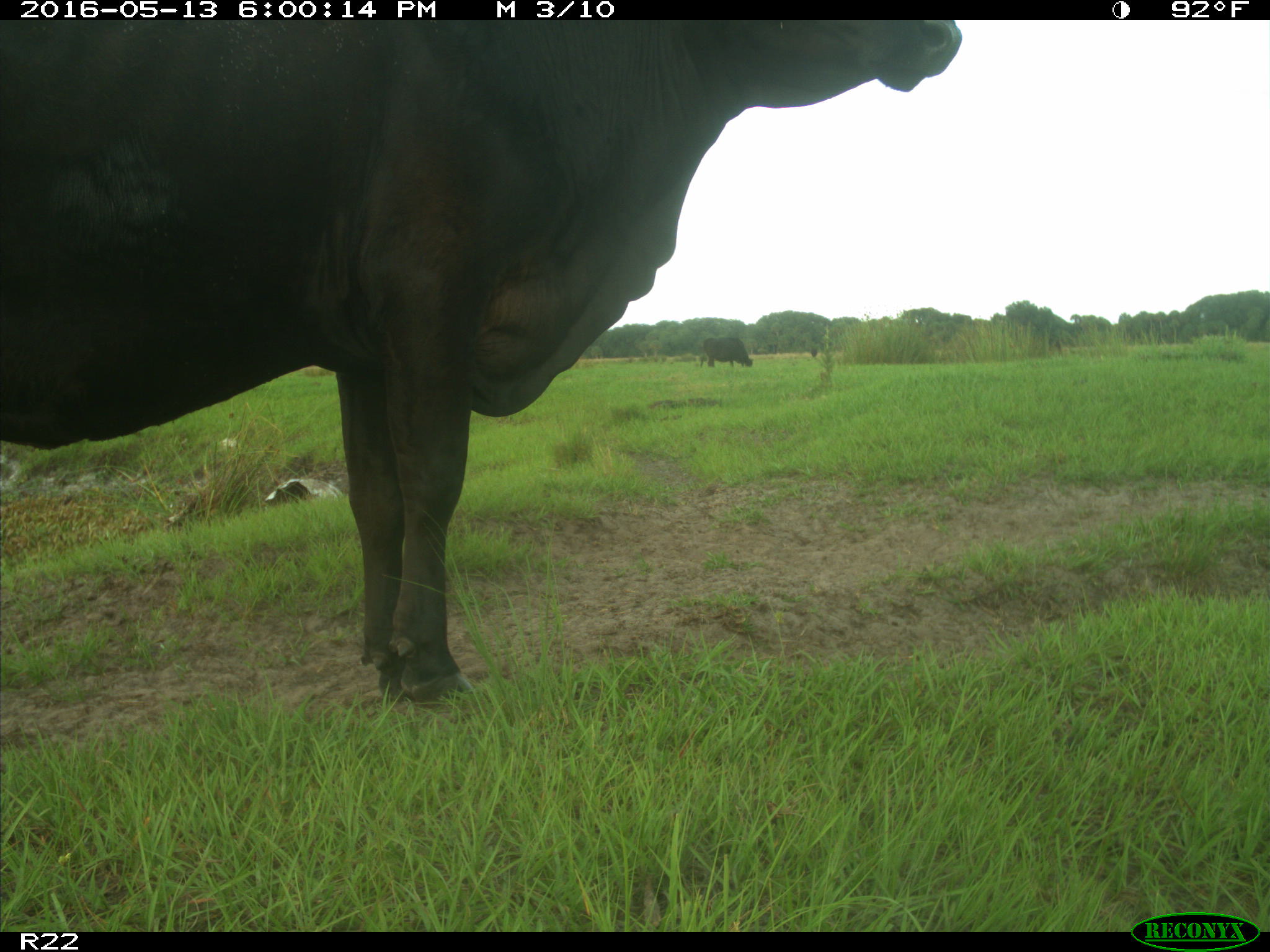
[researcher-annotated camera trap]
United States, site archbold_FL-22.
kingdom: Animalia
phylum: Chordata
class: Mammalia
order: Artiodactyla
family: Bovidae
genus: Bos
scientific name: Bos taurus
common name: domestic cow